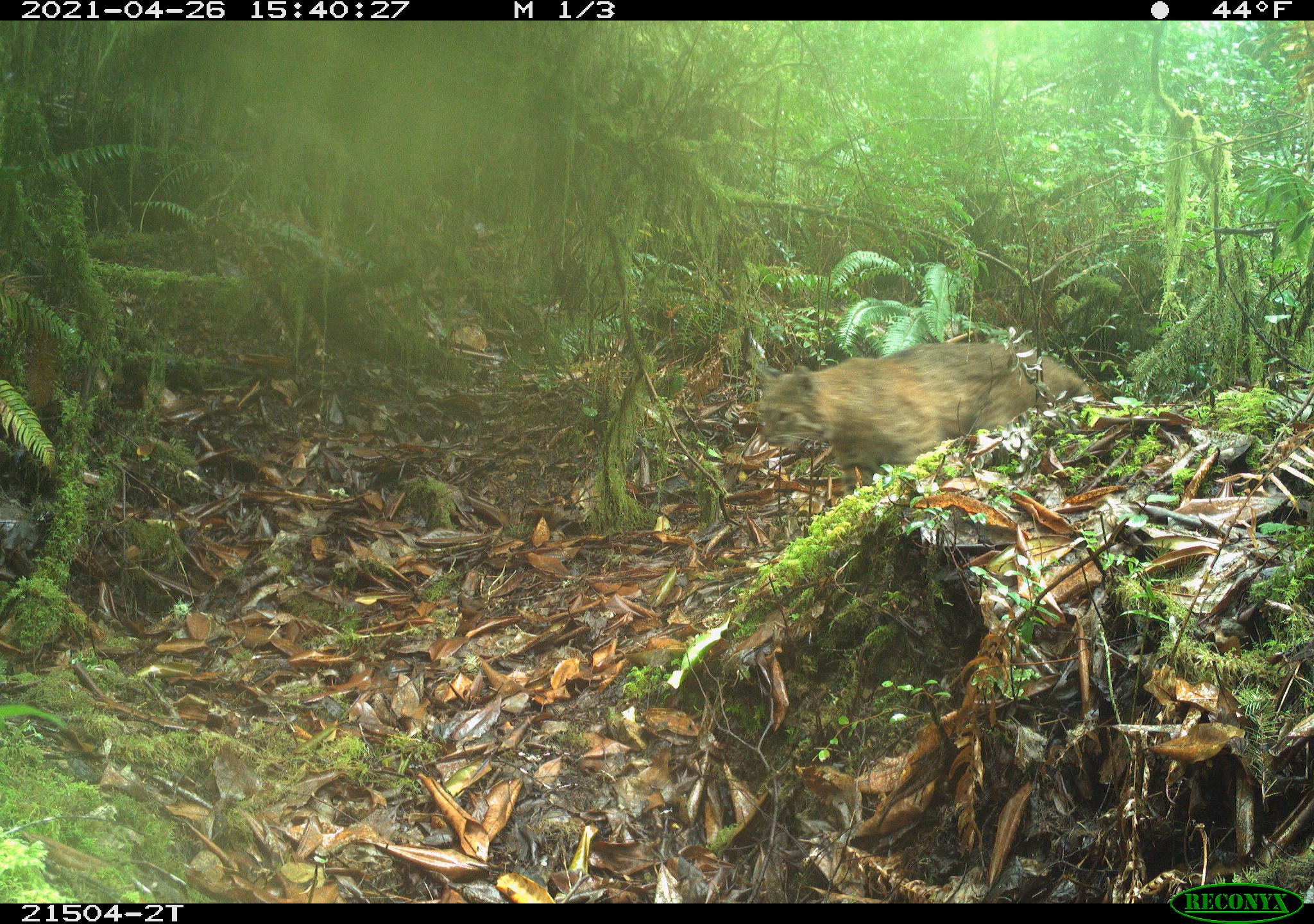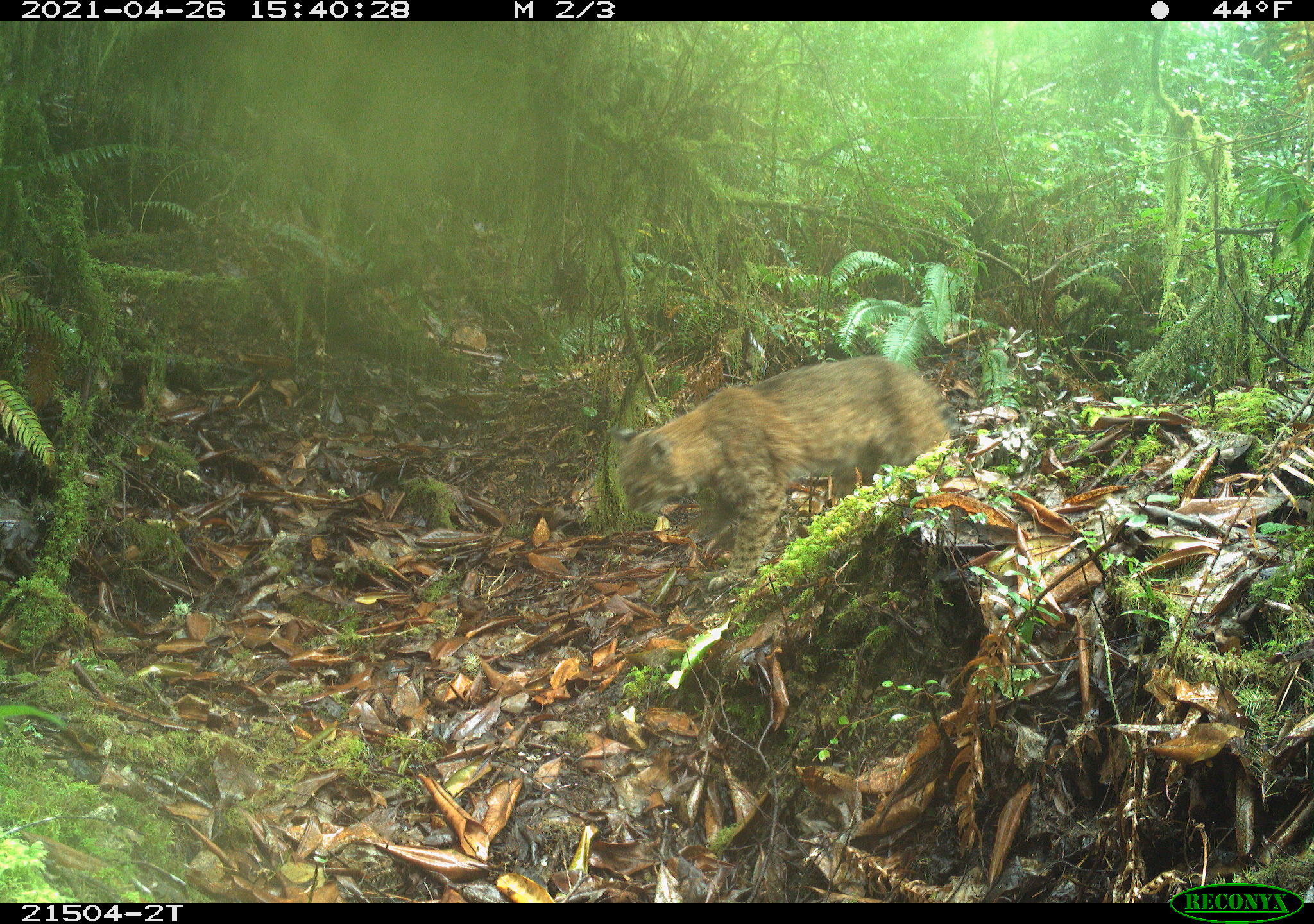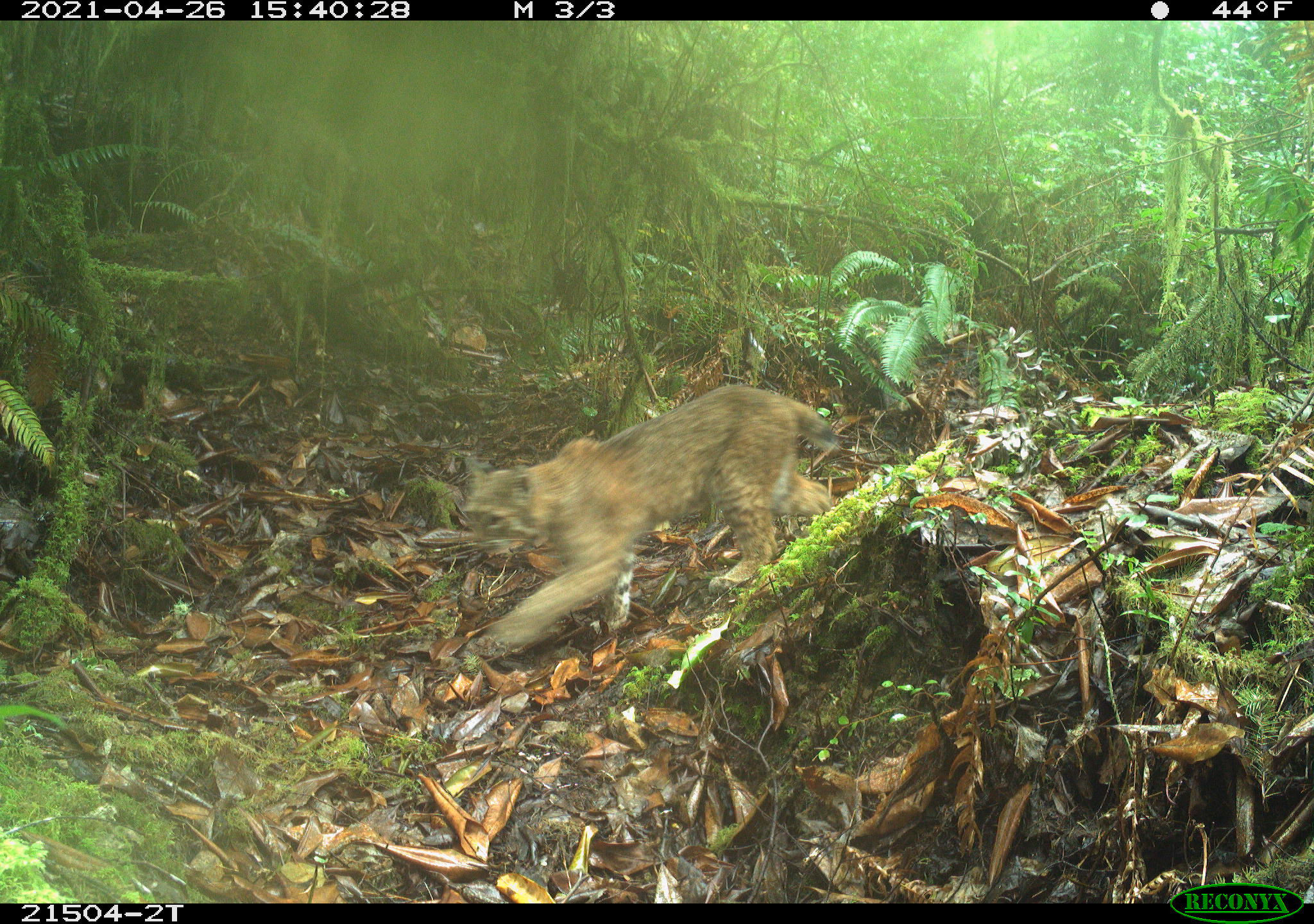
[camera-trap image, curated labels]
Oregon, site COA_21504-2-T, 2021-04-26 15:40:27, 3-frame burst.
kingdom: Animalia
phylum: Chordata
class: Mammalia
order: Carnivora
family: Felidae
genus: Lynx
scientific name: Lynx rufus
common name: bobcat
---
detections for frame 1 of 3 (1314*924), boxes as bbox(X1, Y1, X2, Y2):
bobcat: bbox(749, 338, 1097, 476)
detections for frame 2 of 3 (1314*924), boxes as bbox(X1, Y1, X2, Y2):
bobcat: bbox(616, 355, 959, 589)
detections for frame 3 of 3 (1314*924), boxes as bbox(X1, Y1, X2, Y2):
bobcat: bbox(461, 382, 843, 663)